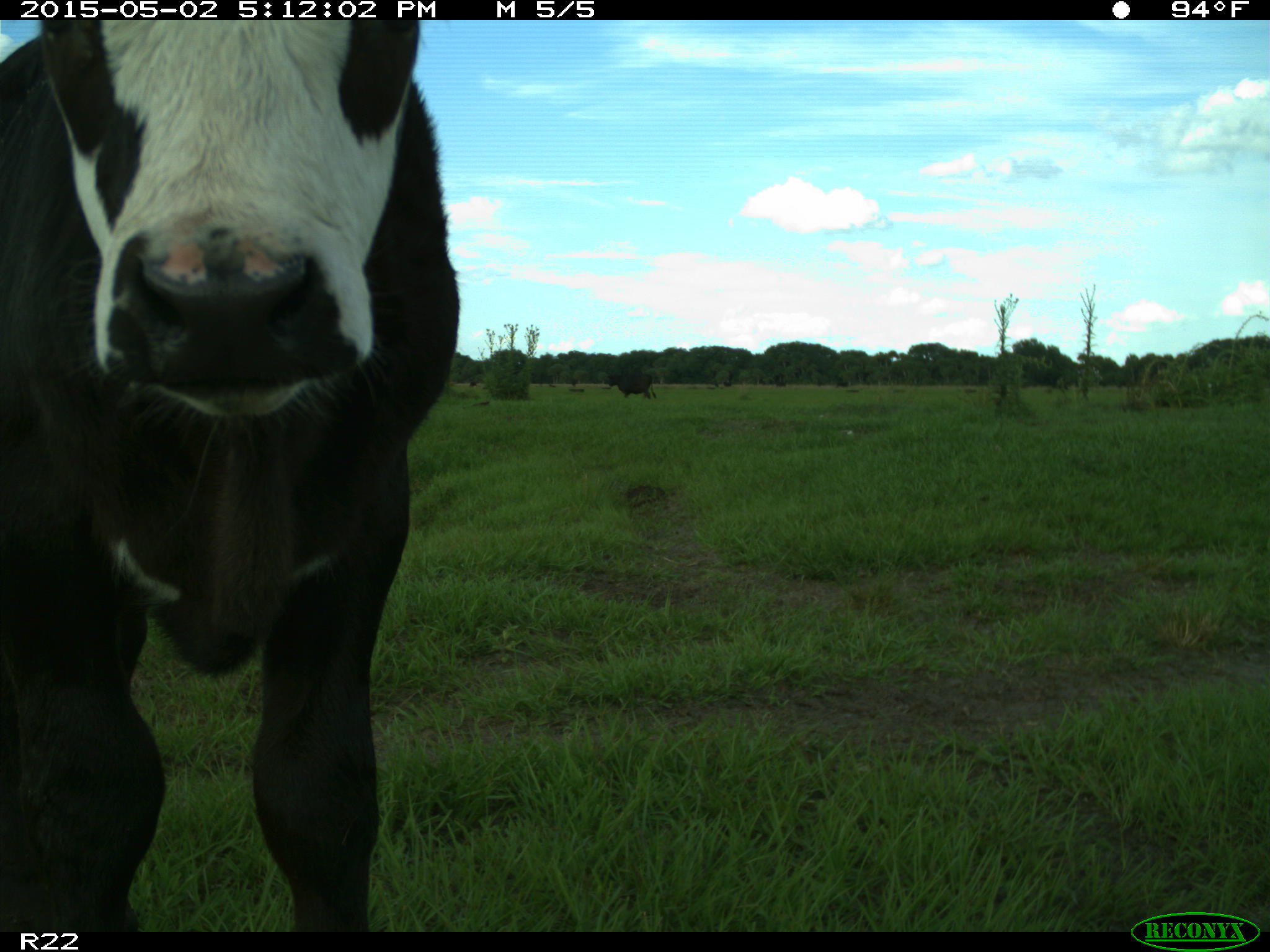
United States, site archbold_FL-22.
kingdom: Animalia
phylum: Chordata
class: Mammalia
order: Artiodactyla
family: Bovidae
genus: Bos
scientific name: Bos taurus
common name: domestic cow